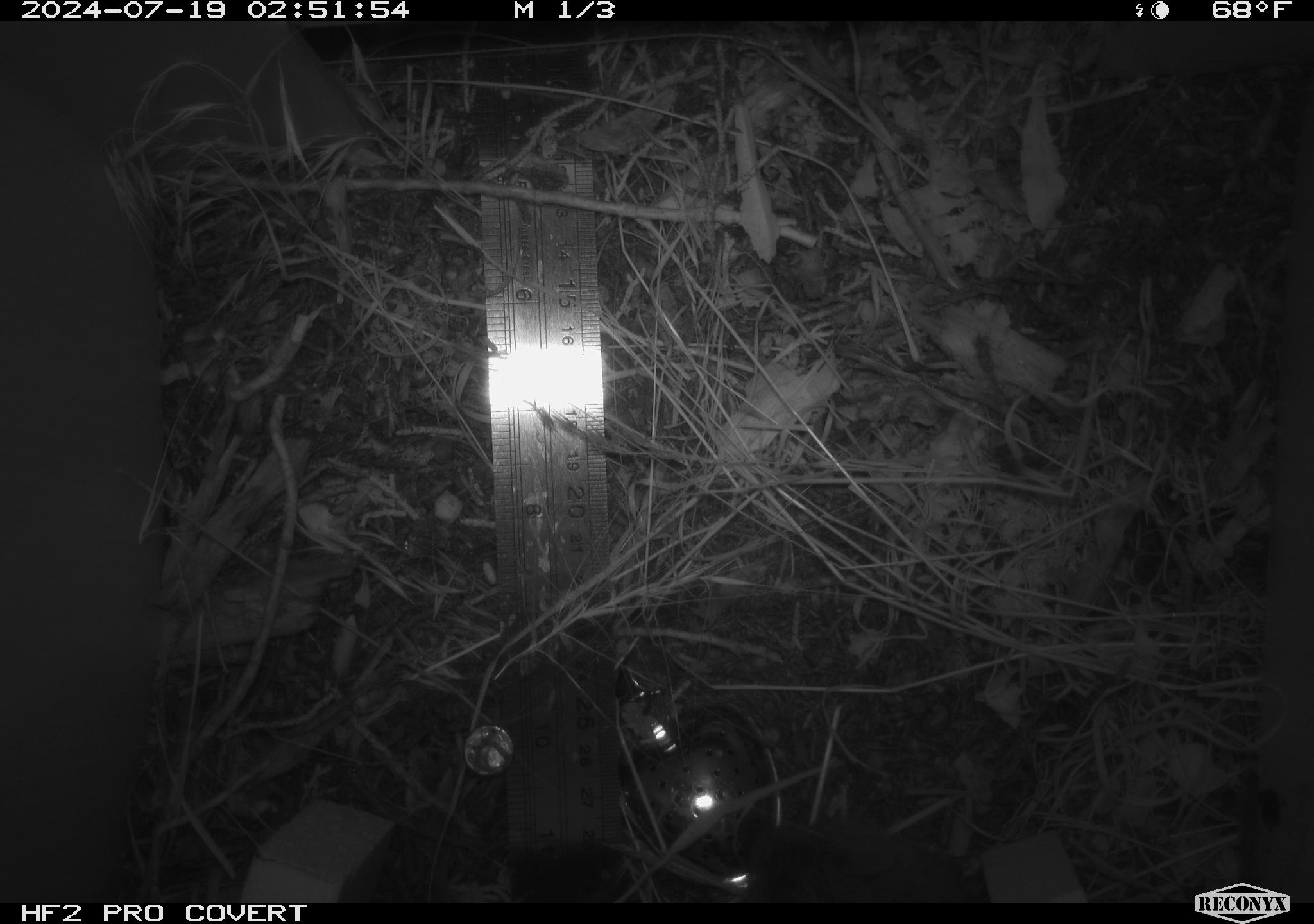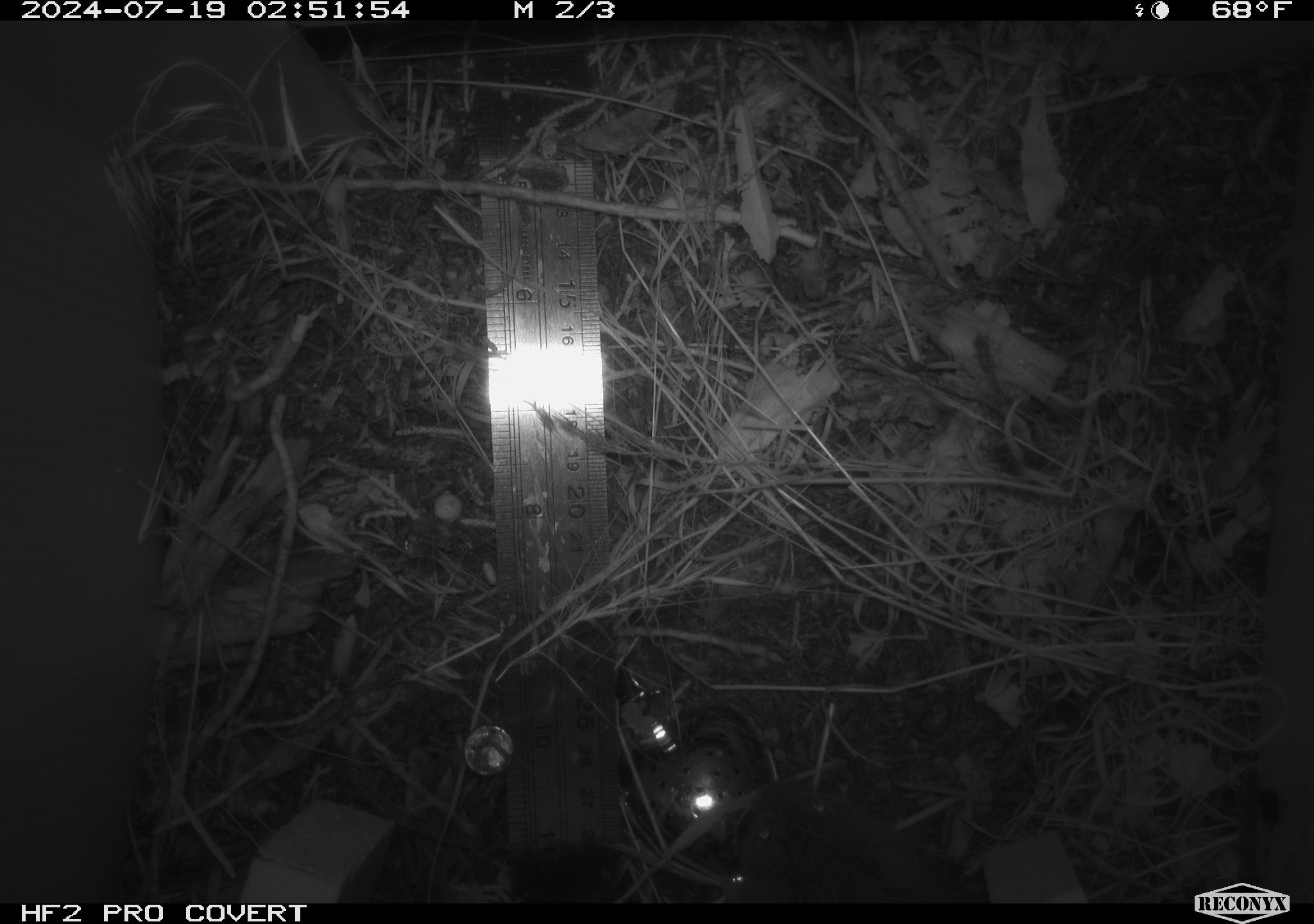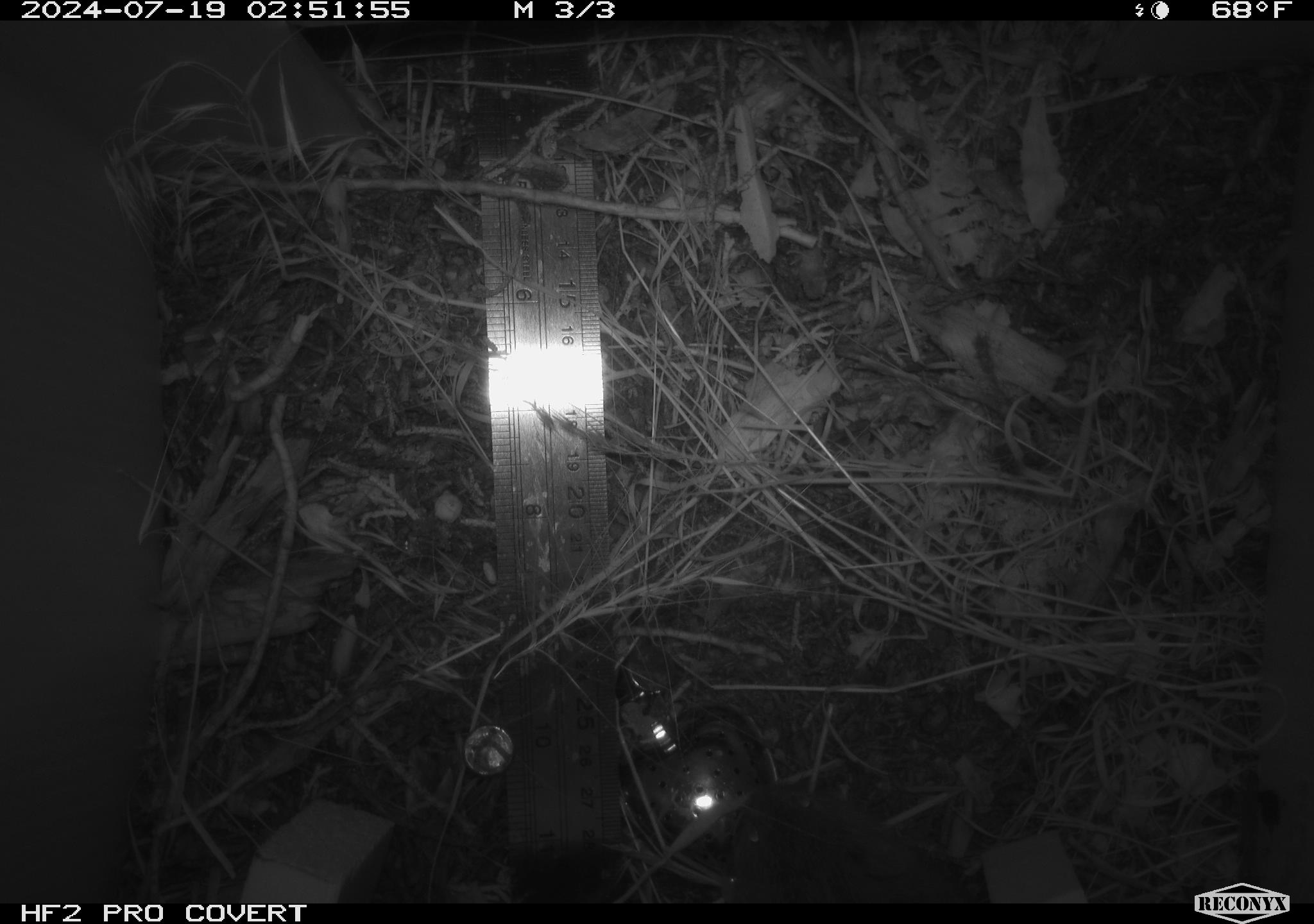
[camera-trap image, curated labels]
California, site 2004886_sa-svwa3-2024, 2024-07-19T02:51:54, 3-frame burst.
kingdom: Animalia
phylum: Chordata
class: Mammalia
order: Rodentia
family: Cricetidae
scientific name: Arvicolinae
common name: voles, lemmings, and muskrats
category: arvicolinae subfamily